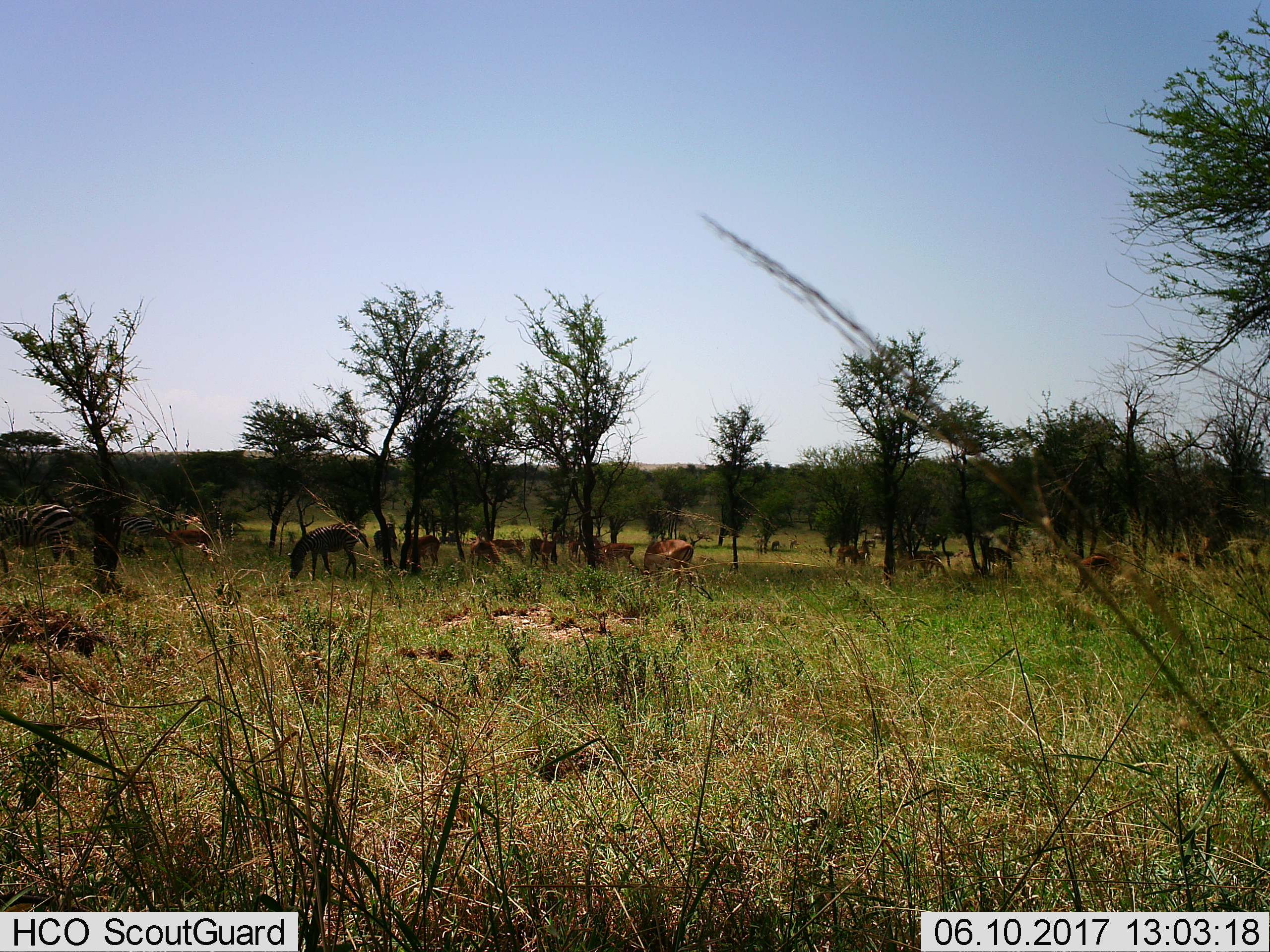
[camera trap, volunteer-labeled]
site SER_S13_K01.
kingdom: Animalia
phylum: Chordata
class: Mammalia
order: Artiodactyla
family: Bovidae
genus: Aepyceros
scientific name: Aepyceros melampus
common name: impala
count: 11-50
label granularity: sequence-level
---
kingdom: Animalia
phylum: Chordata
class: Mammalia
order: Perissodactyla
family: Equidae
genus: Equus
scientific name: Equus quagga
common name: plains zebra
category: zebraplains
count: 4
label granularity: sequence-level